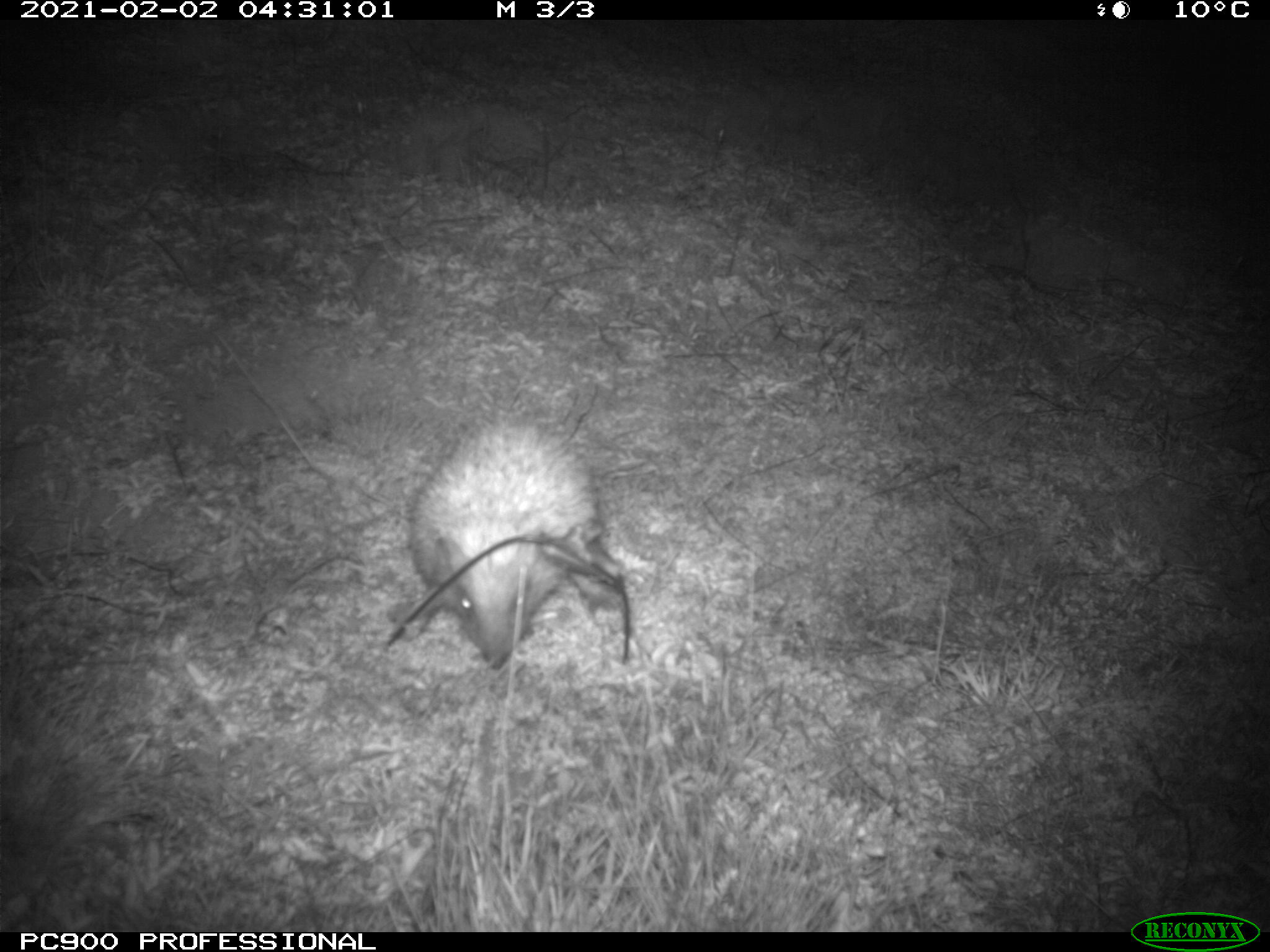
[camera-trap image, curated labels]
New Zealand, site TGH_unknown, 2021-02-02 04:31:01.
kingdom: Animalia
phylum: Chordata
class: Mammalia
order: Eulipotyphla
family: Erinaceidae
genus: Erinaceus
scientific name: Erinaceus europaeus europaeus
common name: european hedgehog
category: hedgehog